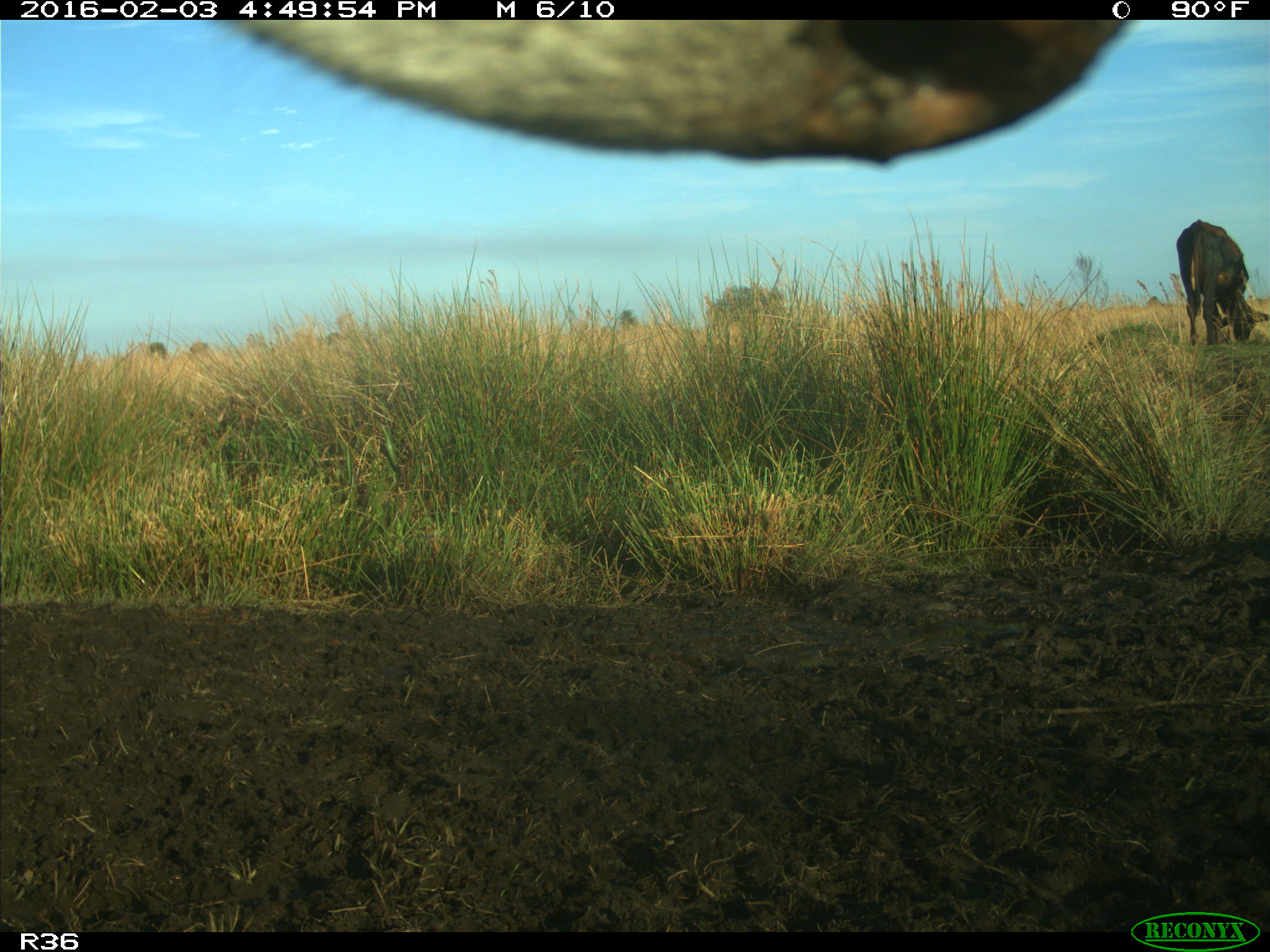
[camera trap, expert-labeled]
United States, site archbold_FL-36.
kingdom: Animalia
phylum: Chordata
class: Mammalia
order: Artiodactyla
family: Bovidae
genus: Bos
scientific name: Bos taurus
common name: domestic cow